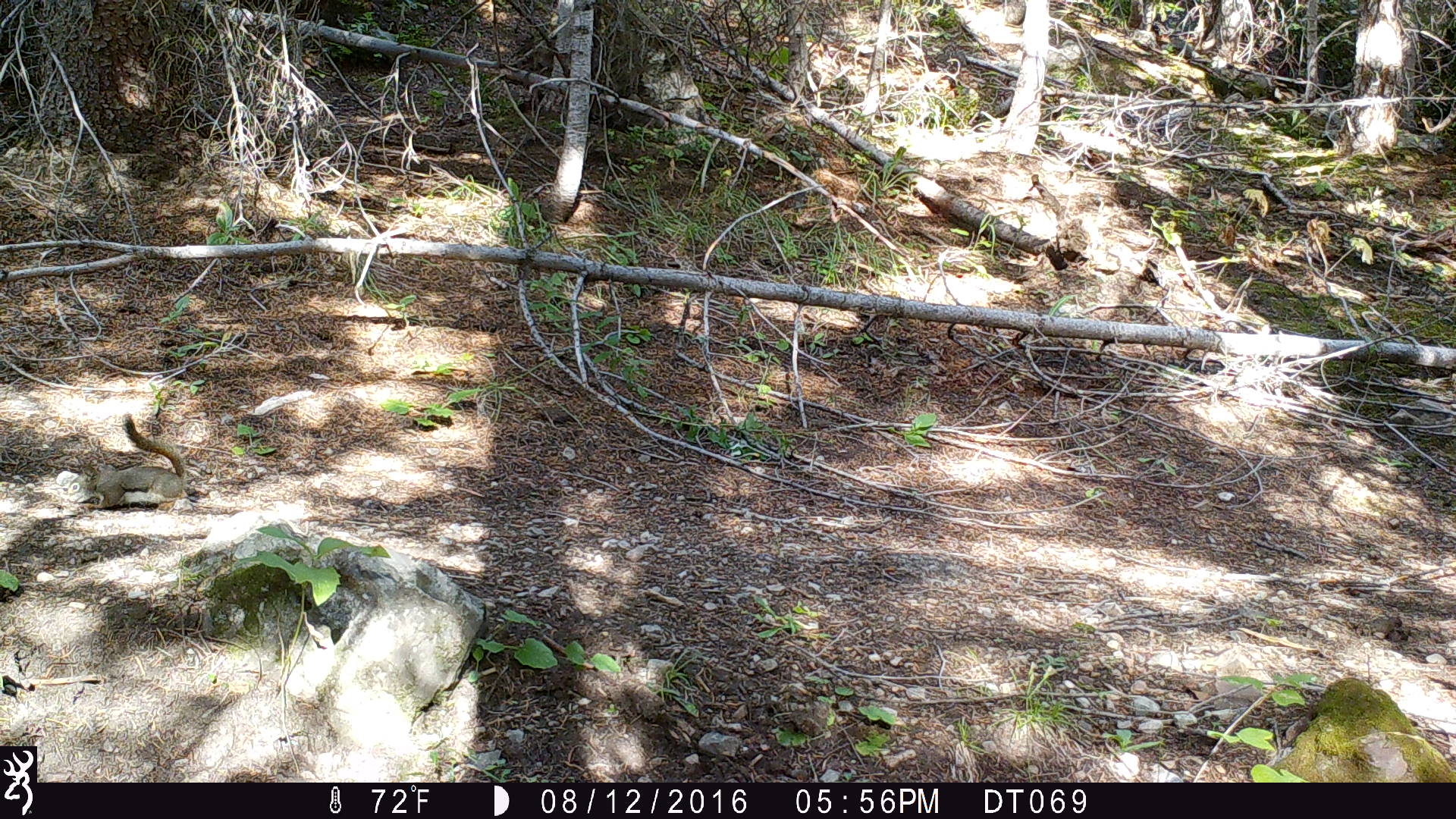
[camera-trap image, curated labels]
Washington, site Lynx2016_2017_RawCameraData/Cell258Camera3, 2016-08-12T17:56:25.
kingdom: Animalia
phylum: Chordata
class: Mammalia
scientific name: Mammalia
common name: small mammal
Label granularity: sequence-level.